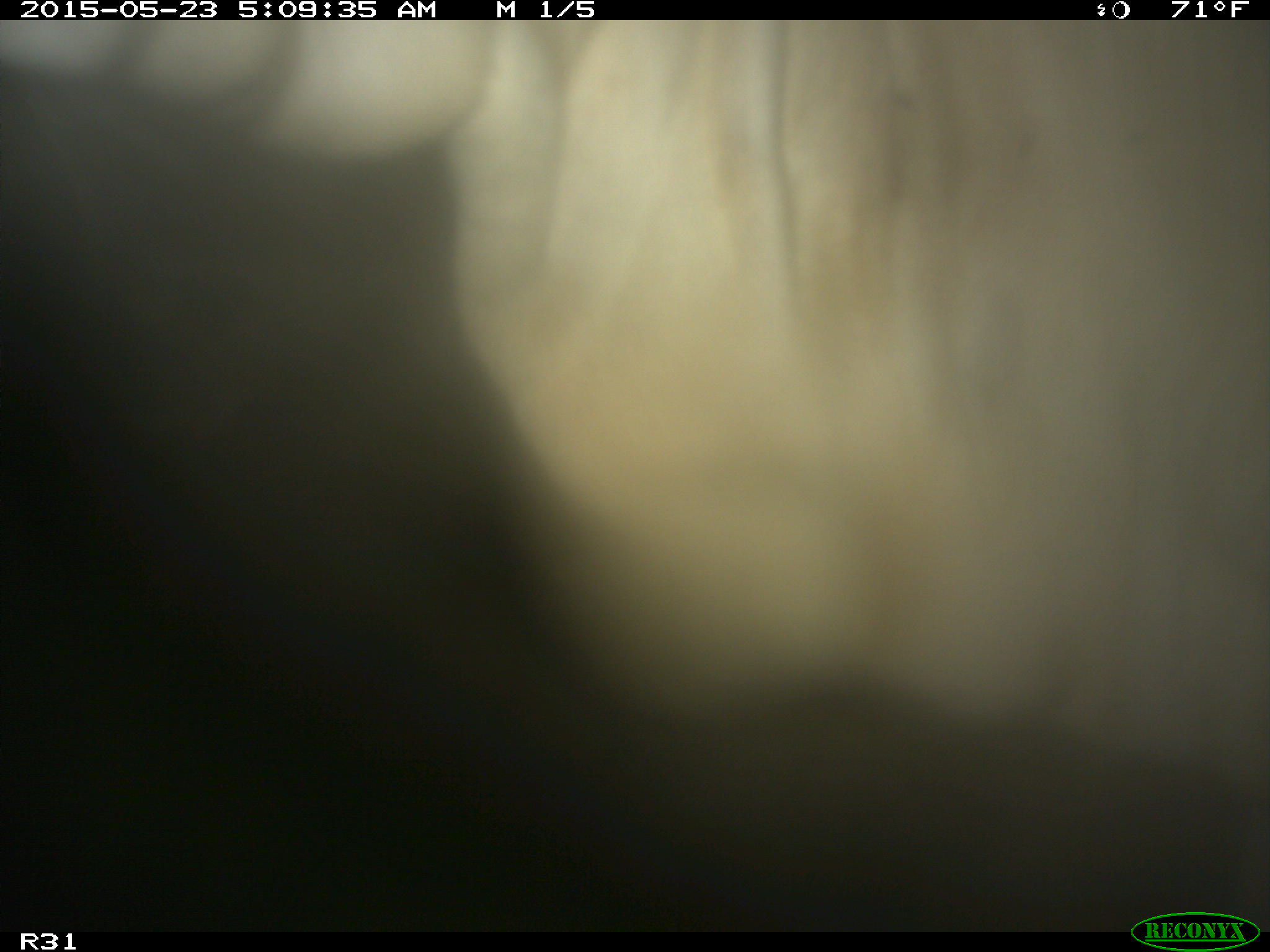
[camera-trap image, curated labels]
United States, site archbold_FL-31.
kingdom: Animalia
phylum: Chordata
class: Mammalia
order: Artiodactyla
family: Bovidae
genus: Bos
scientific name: Bos taurus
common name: domestic cow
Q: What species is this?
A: Bos taurus (domestic cow).